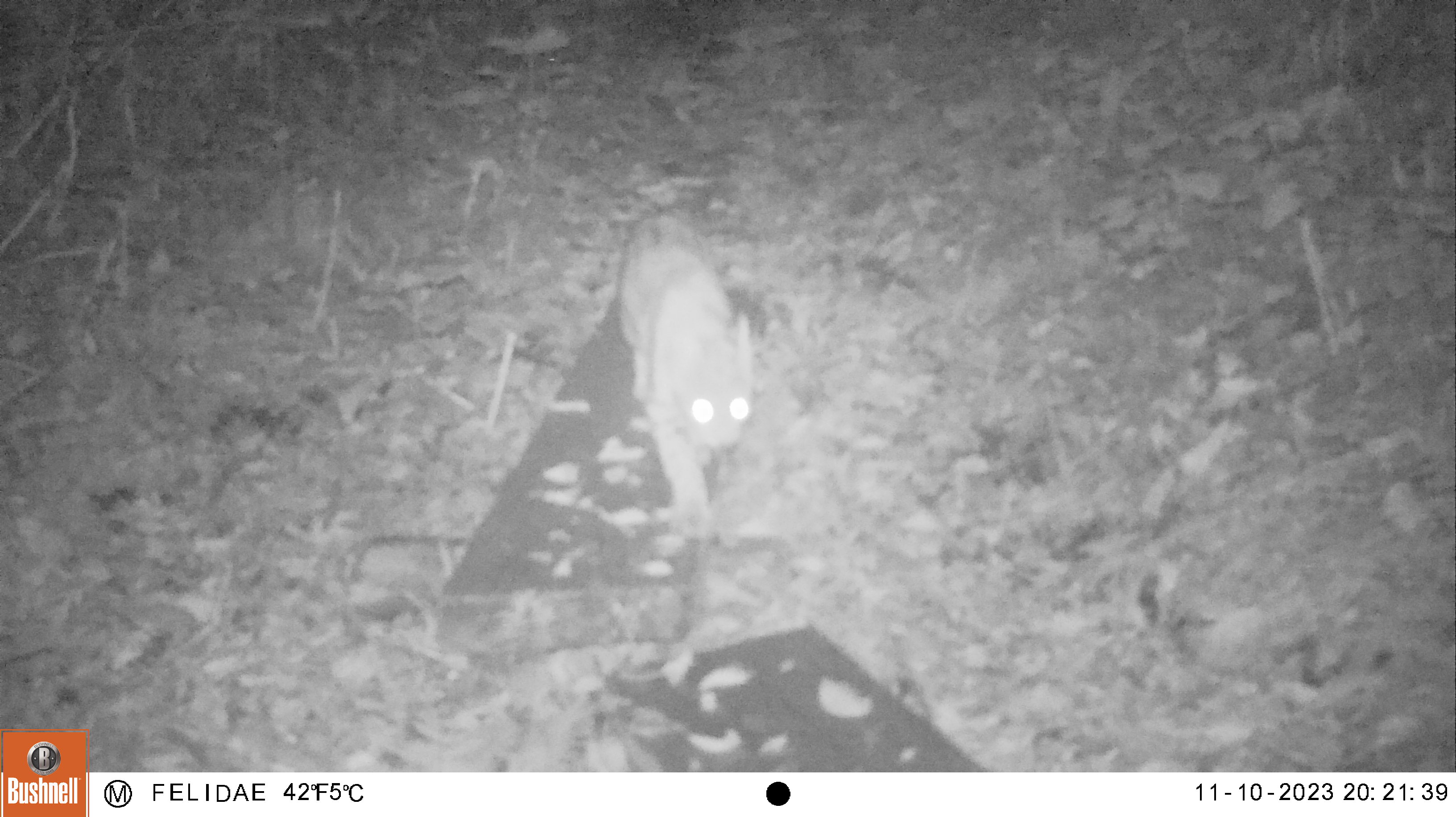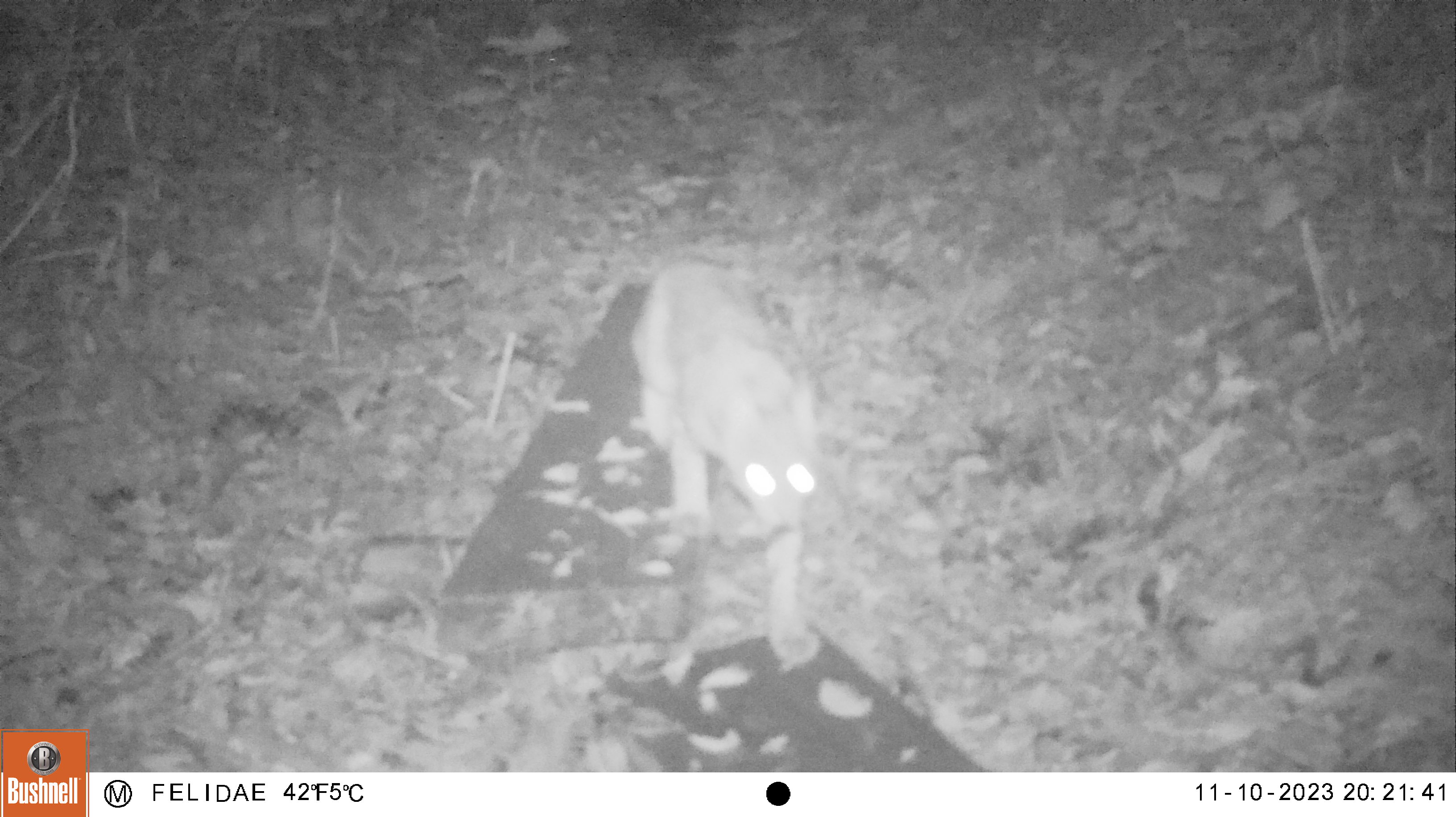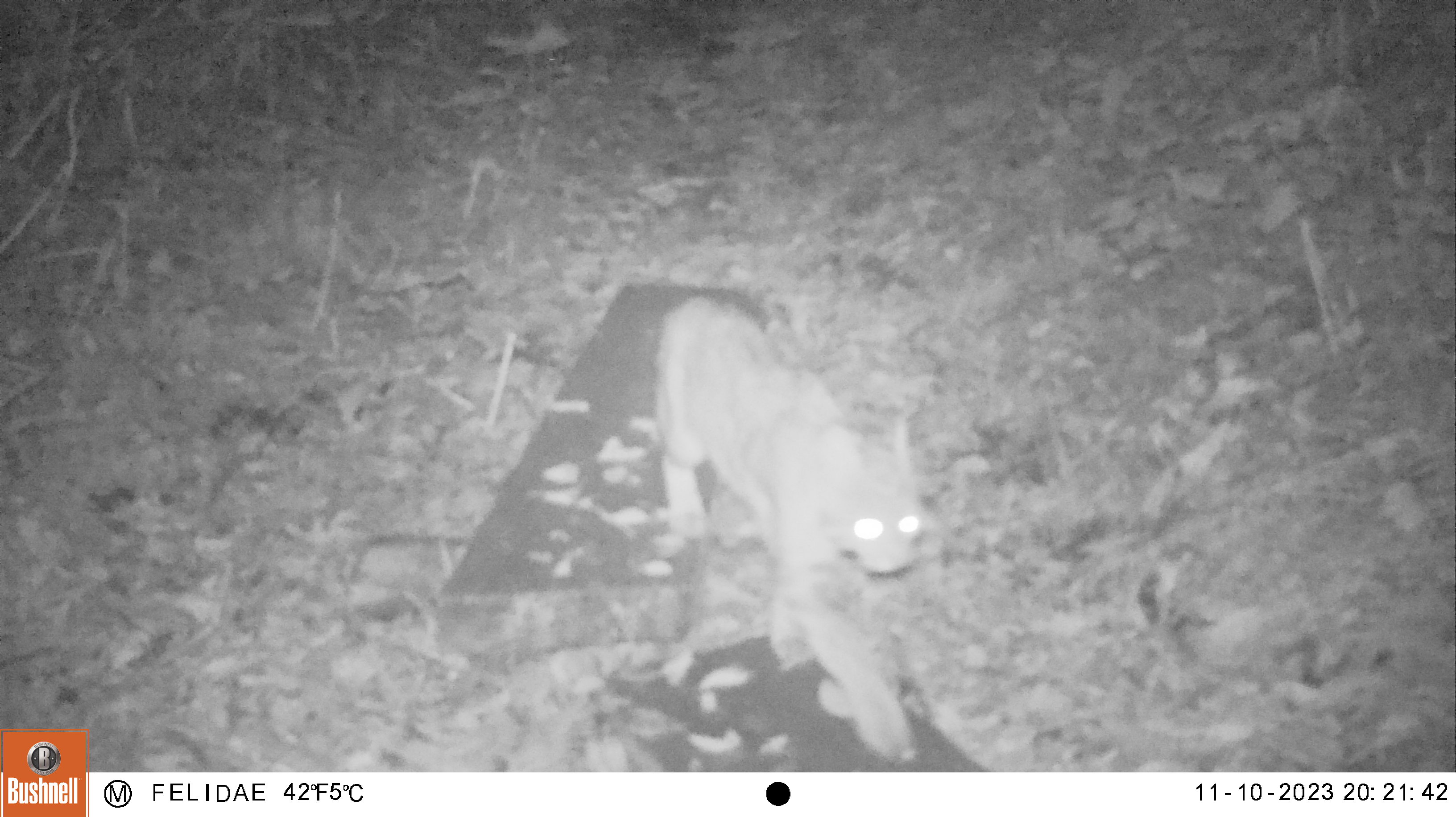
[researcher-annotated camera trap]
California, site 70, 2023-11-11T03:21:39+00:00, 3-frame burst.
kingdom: Animalia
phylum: Chordata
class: Mammalia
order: Carnivora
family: Felidae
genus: Lynx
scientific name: Lynx rufus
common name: bobcat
Bobcat (Lynx rufus).